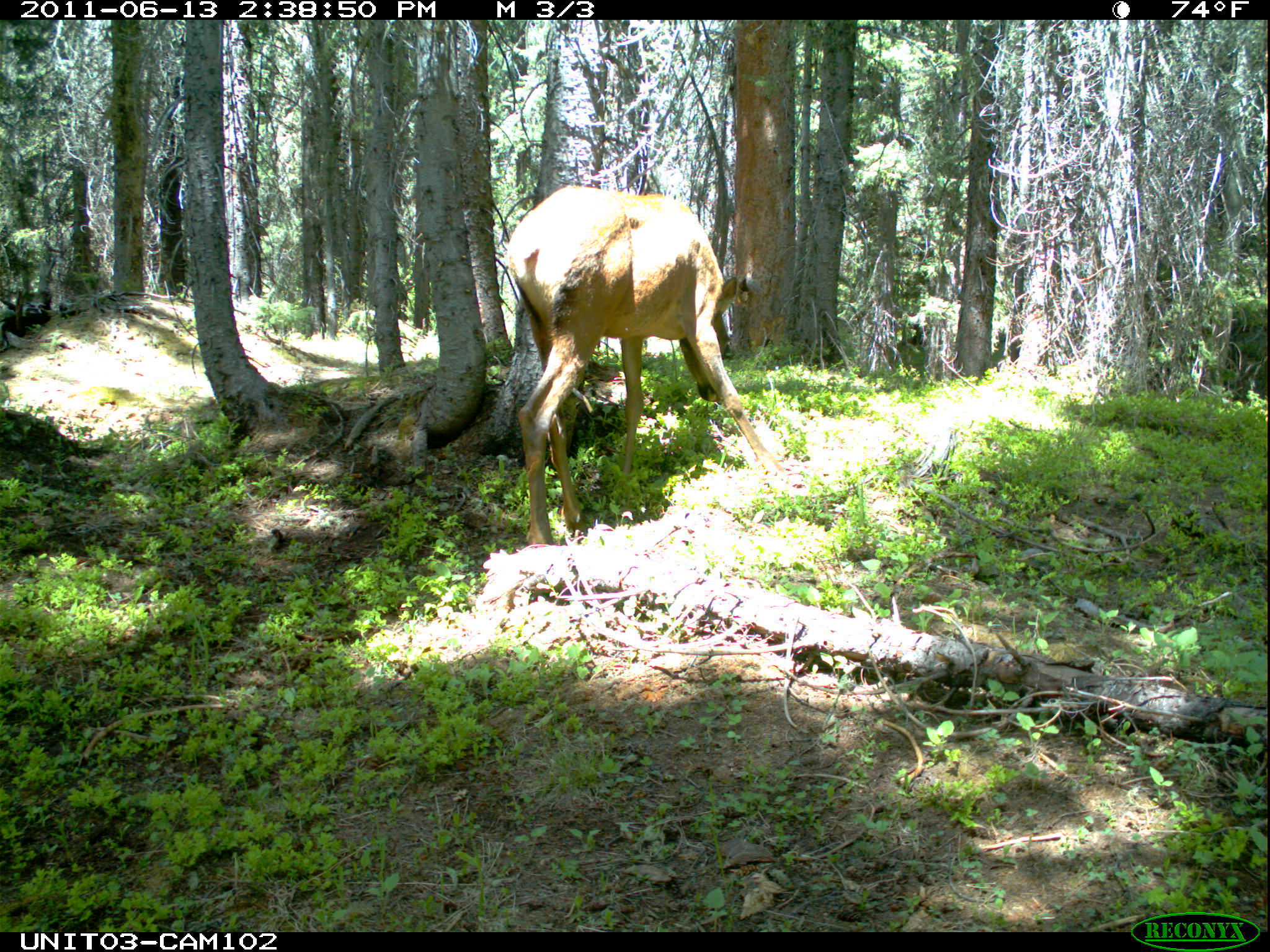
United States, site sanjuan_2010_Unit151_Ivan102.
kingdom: Animalia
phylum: Chordata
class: Mammalia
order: Artiodactyla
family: Cervidae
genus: Cervus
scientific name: Cervus elaphus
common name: red deer